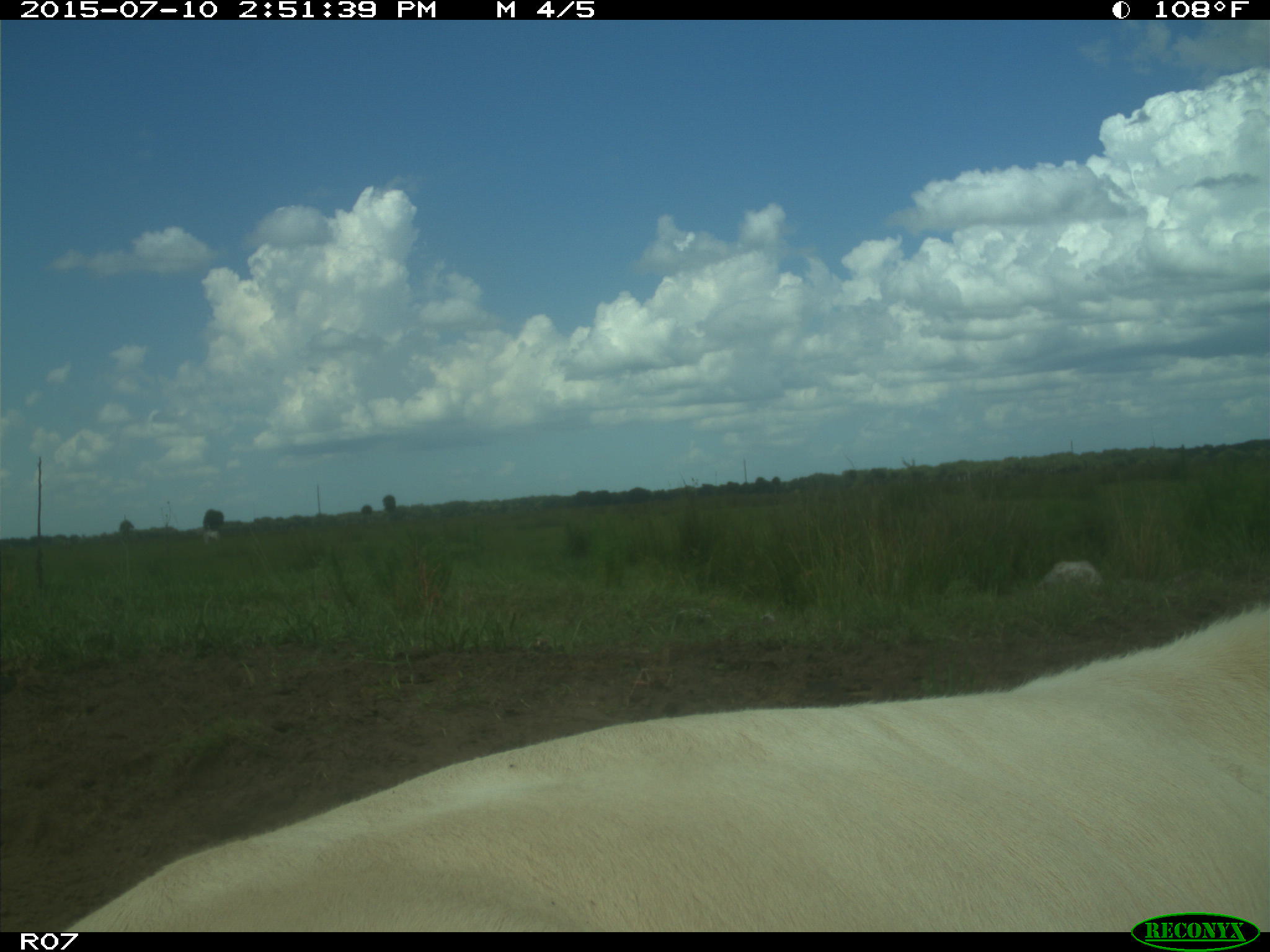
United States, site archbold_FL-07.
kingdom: Animalia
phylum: Chordata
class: Mammalia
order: Artiodactyla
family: Bovidae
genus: Bos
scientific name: Bos taurus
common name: domestic cow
Bos taurus (domestic cow).